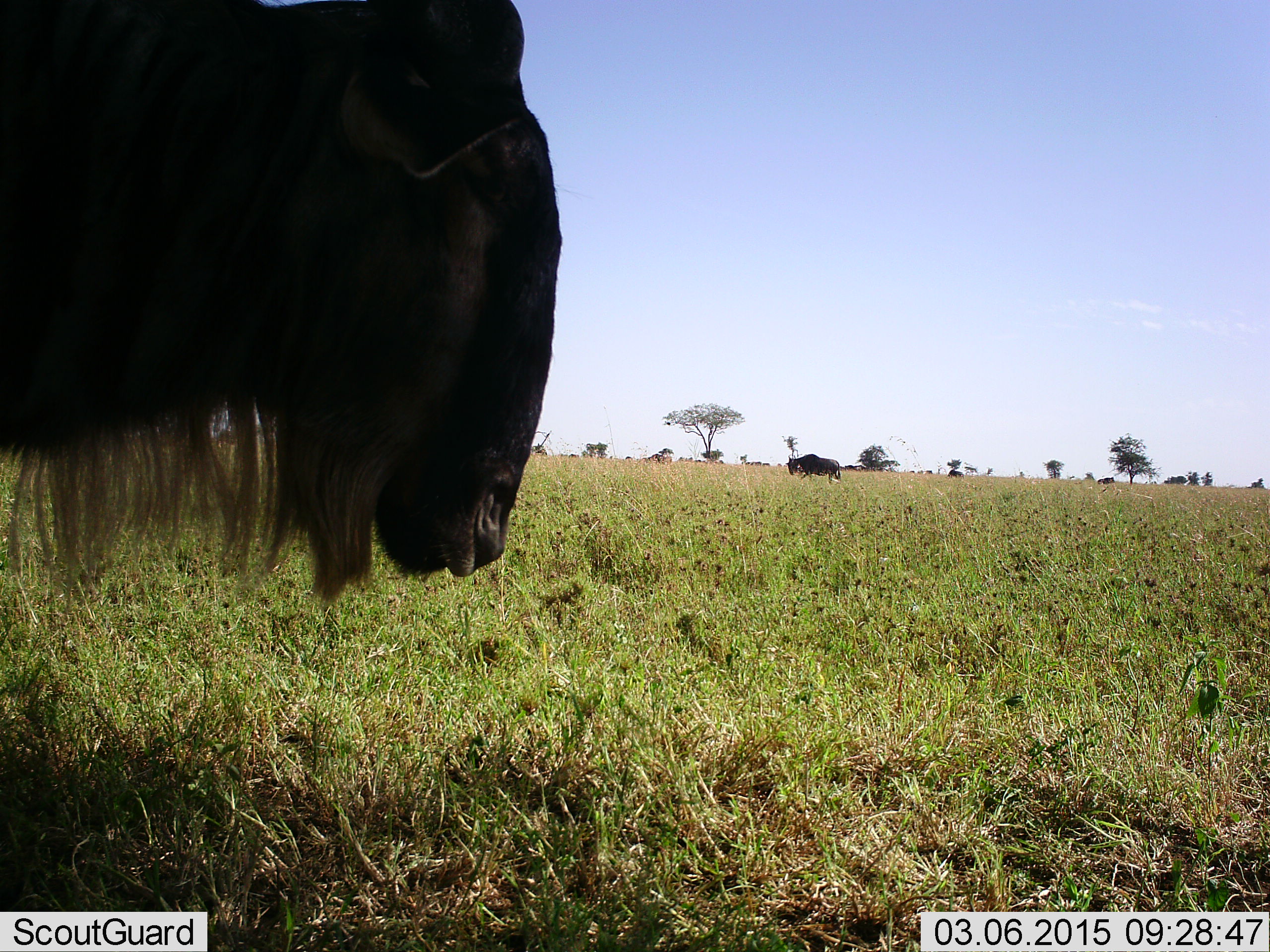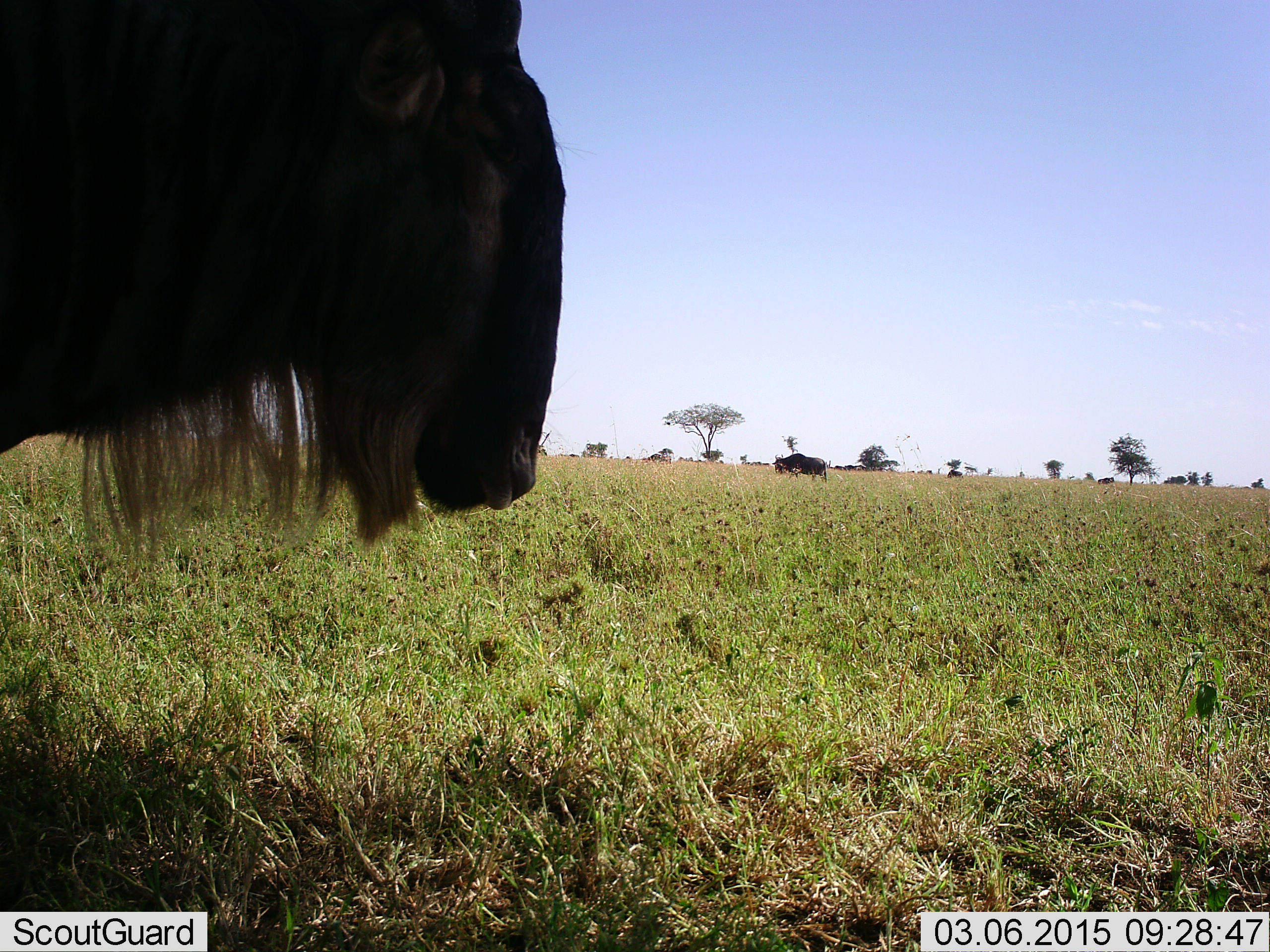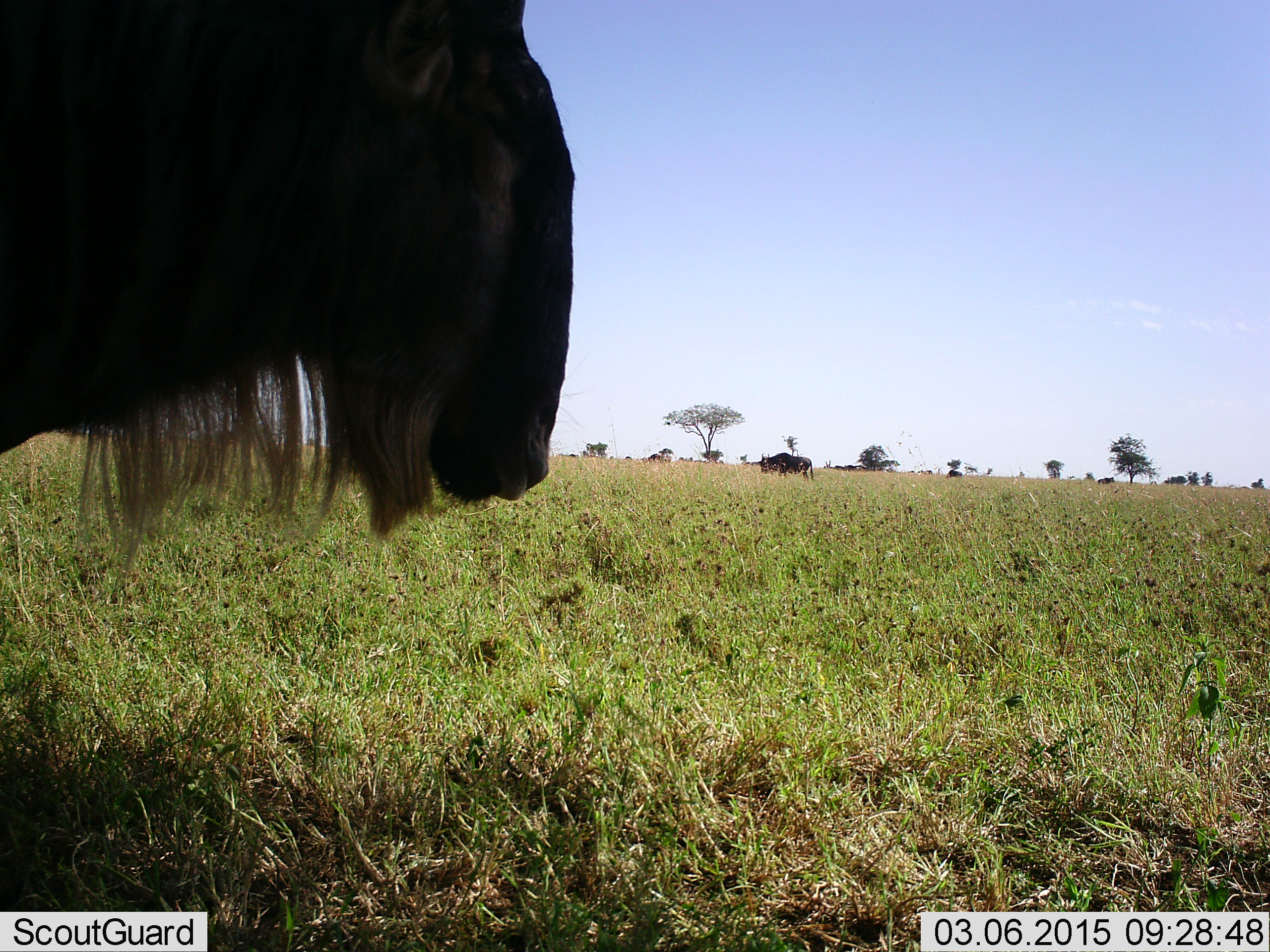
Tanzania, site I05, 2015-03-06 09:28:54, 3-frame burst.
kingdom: Animalia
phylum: Chordata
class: Mammalia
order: Artiodactyla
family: Bovidae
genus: Connochaetes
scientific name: Connochaetes taurinus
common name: blue wildebeest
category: wildebeest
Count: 2.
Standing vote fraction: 90%.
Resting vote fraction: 10%.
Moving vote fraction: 70%.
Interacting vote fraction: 0%.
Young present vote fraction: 0%.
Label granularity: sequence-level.